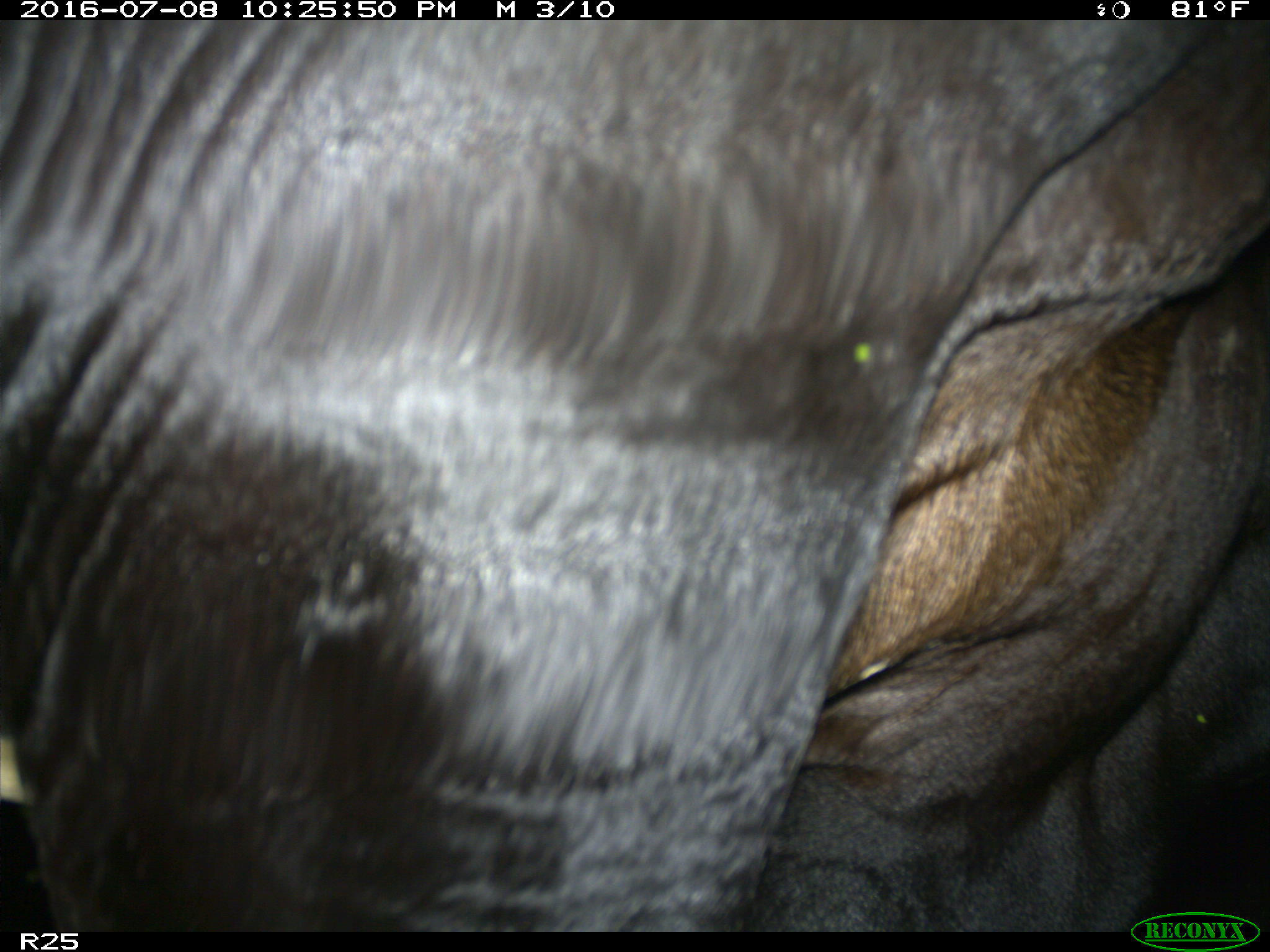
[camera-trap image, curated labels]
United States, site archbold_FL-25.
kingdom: Animalia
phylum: Chordata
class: Mammalia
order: Artiodactyla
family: Bovidae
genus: Bos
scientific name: Bos taurus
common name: domestic cow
Bos taurus (domestic cow).